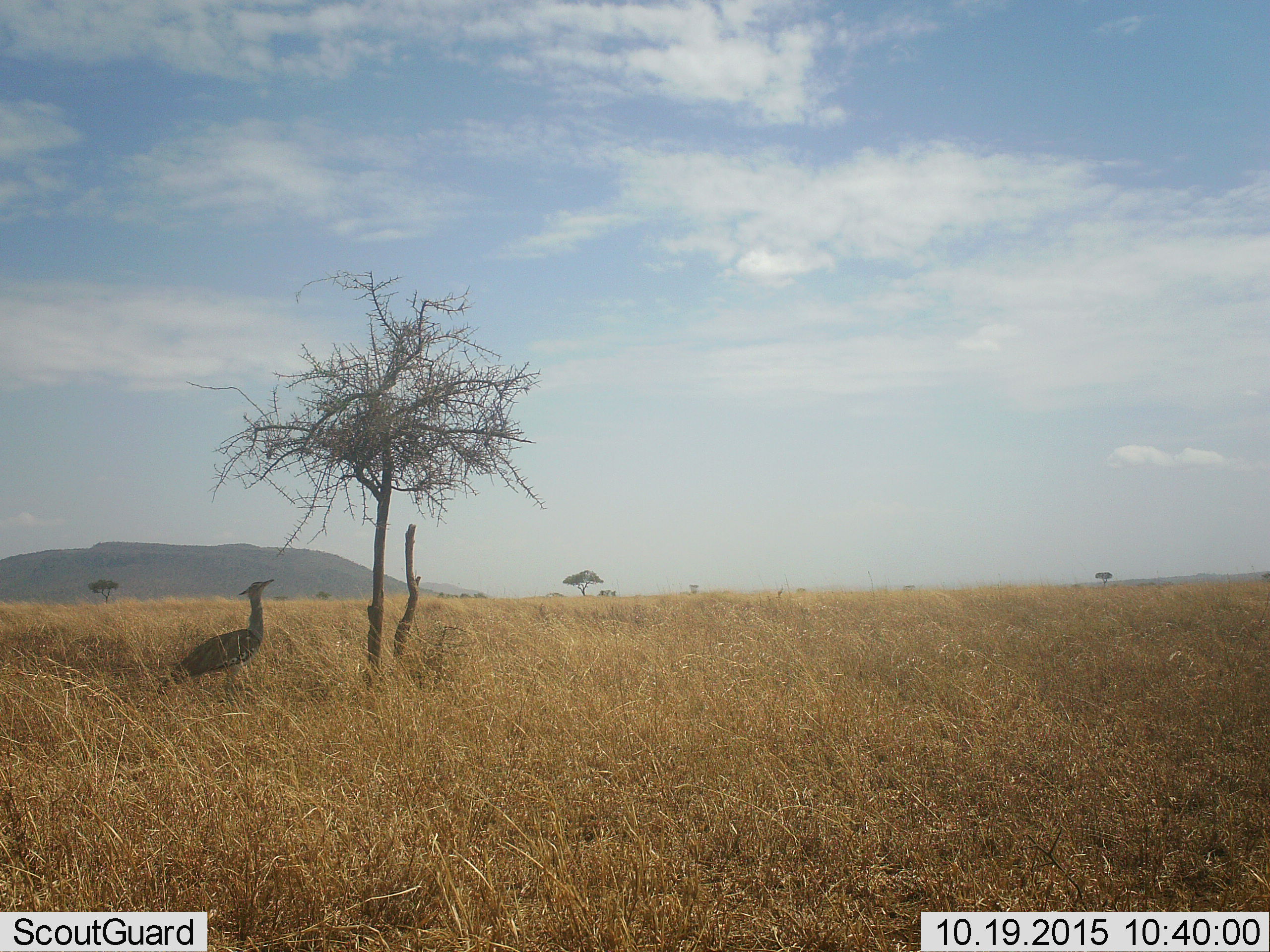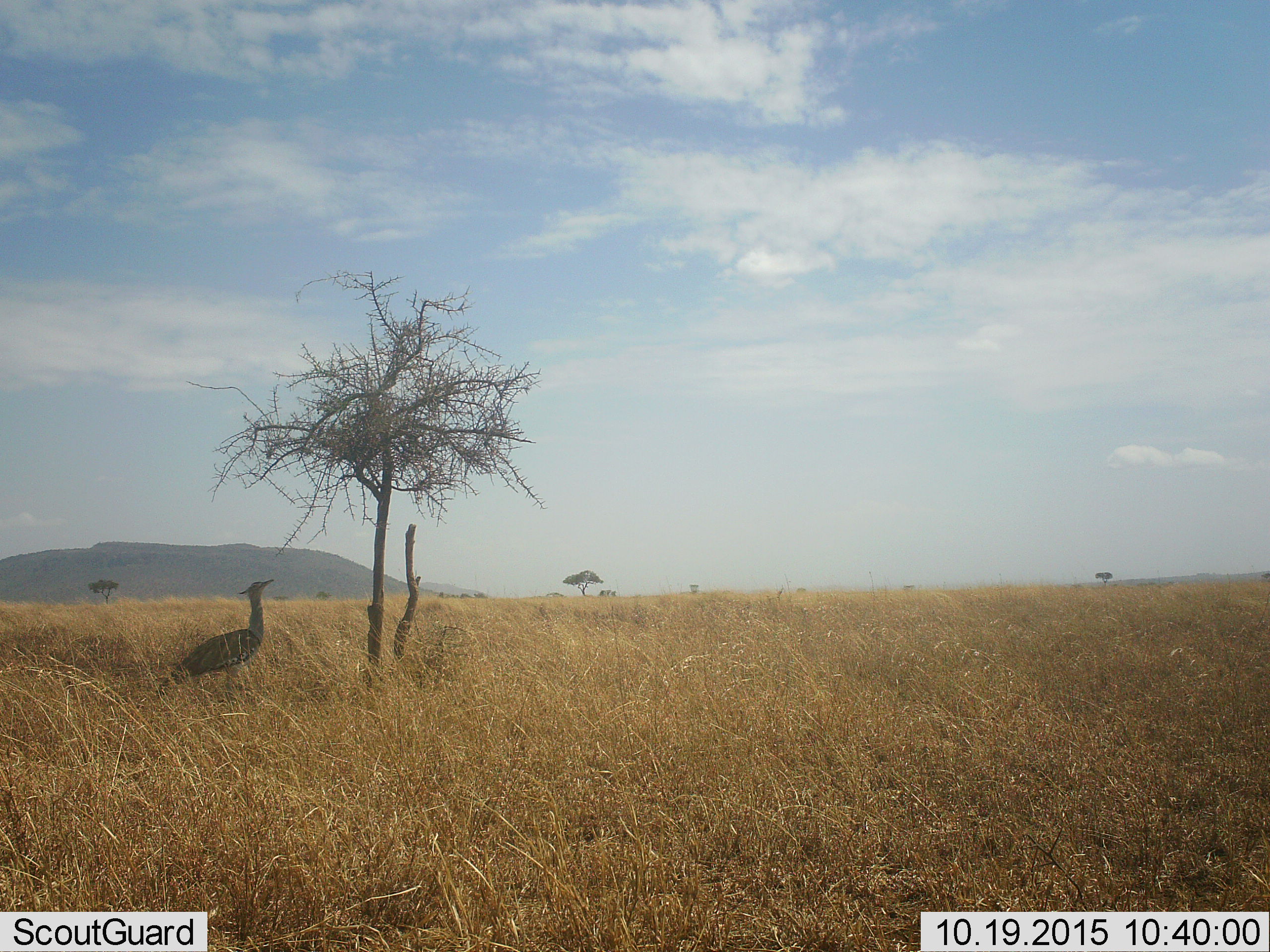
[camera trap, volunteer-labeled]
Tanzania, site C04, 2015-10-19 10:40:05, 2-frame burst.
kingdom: Animalia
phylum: Chordata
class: Aves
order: Otidiformes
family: Otididae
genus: Ardeotis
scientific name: Ardeotis kori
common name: kori bustard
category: koribustard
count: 1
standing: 100%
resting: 0%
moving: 0%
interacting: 0%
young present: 0%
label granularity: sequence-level